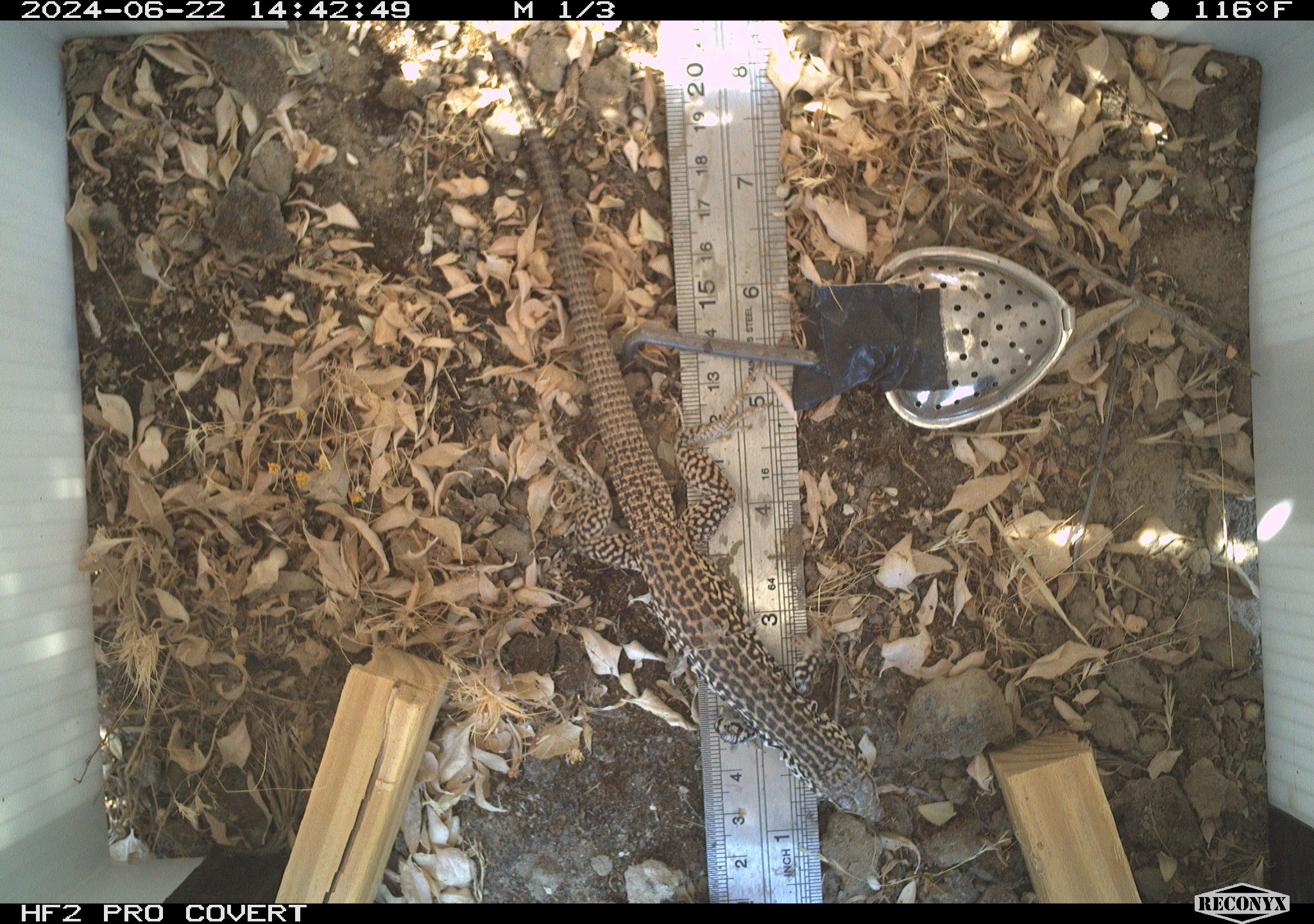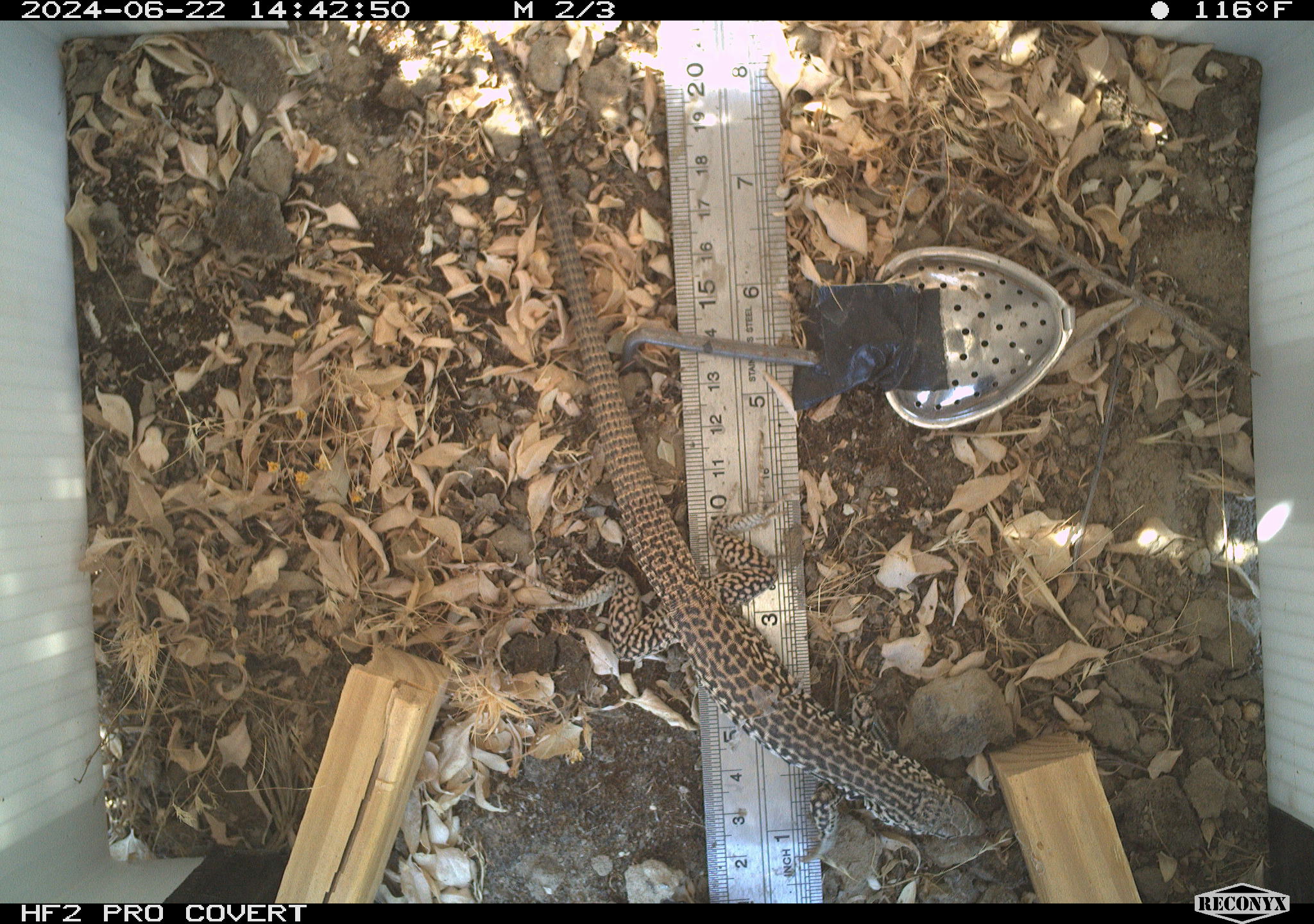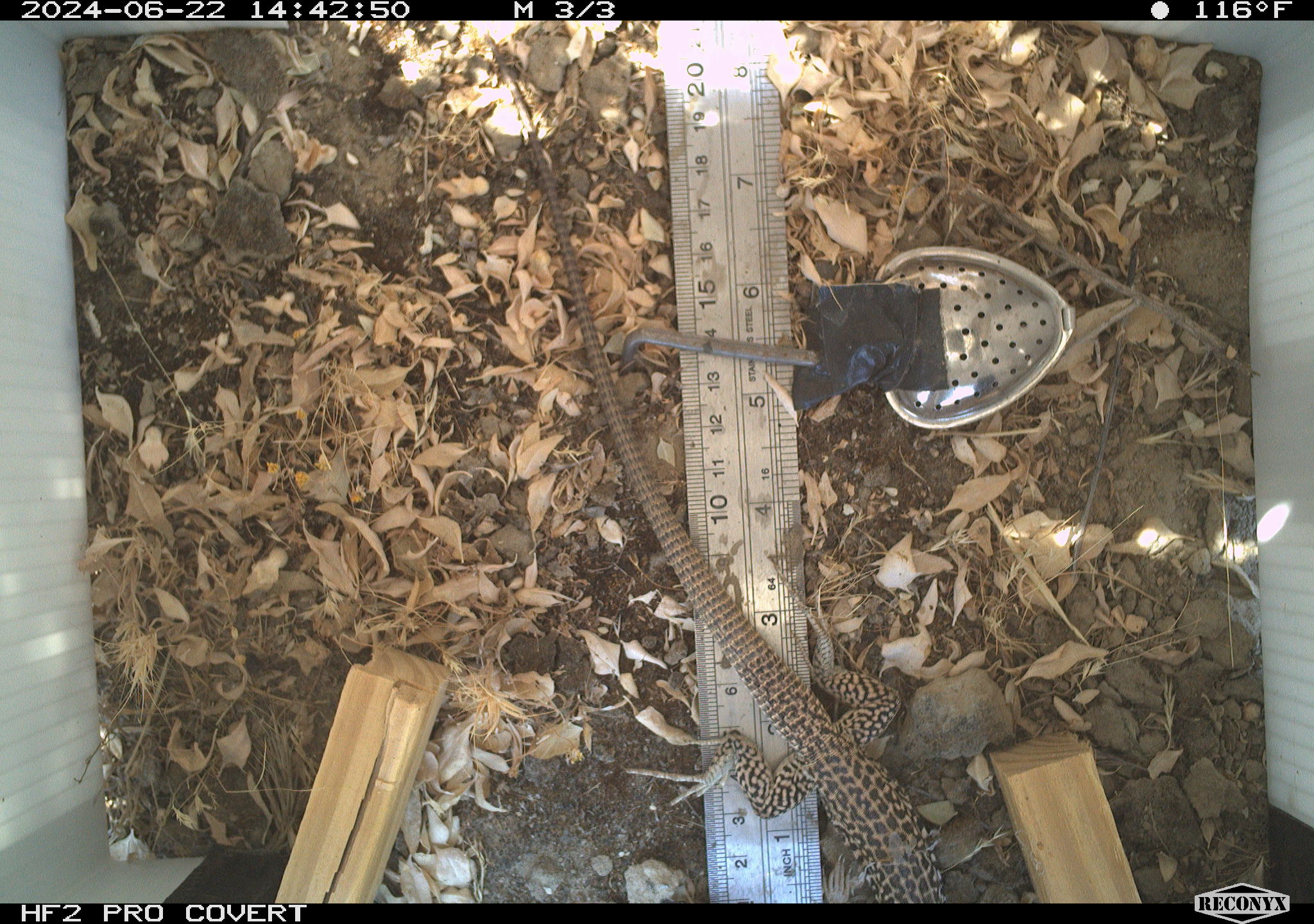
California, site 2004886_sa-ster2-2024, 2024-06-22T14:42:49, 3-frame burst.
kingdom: Animalia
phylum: Chordata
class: Reptilia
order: Squamata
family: Teiidae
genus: Aspidoscelis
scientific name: Aspidoscelis tigris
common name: western whiptail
Western whiptail (Aspidoscelis tigris).